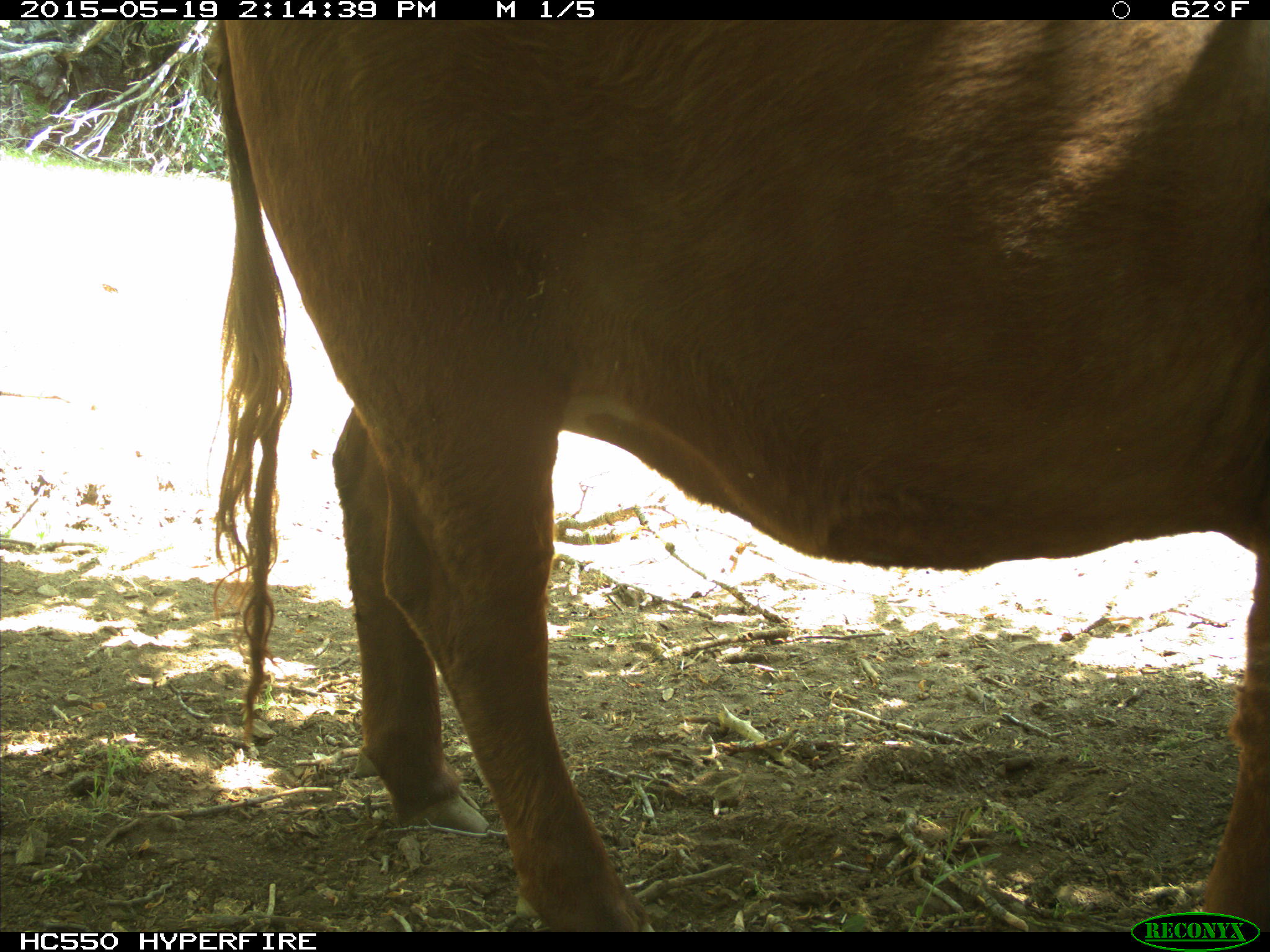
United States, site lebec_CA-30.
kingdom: Animalia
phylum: Chordata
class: Mammalia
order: Artiodactyla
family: Bovidae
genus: Bos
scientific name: Bos taurus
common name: domestic cow